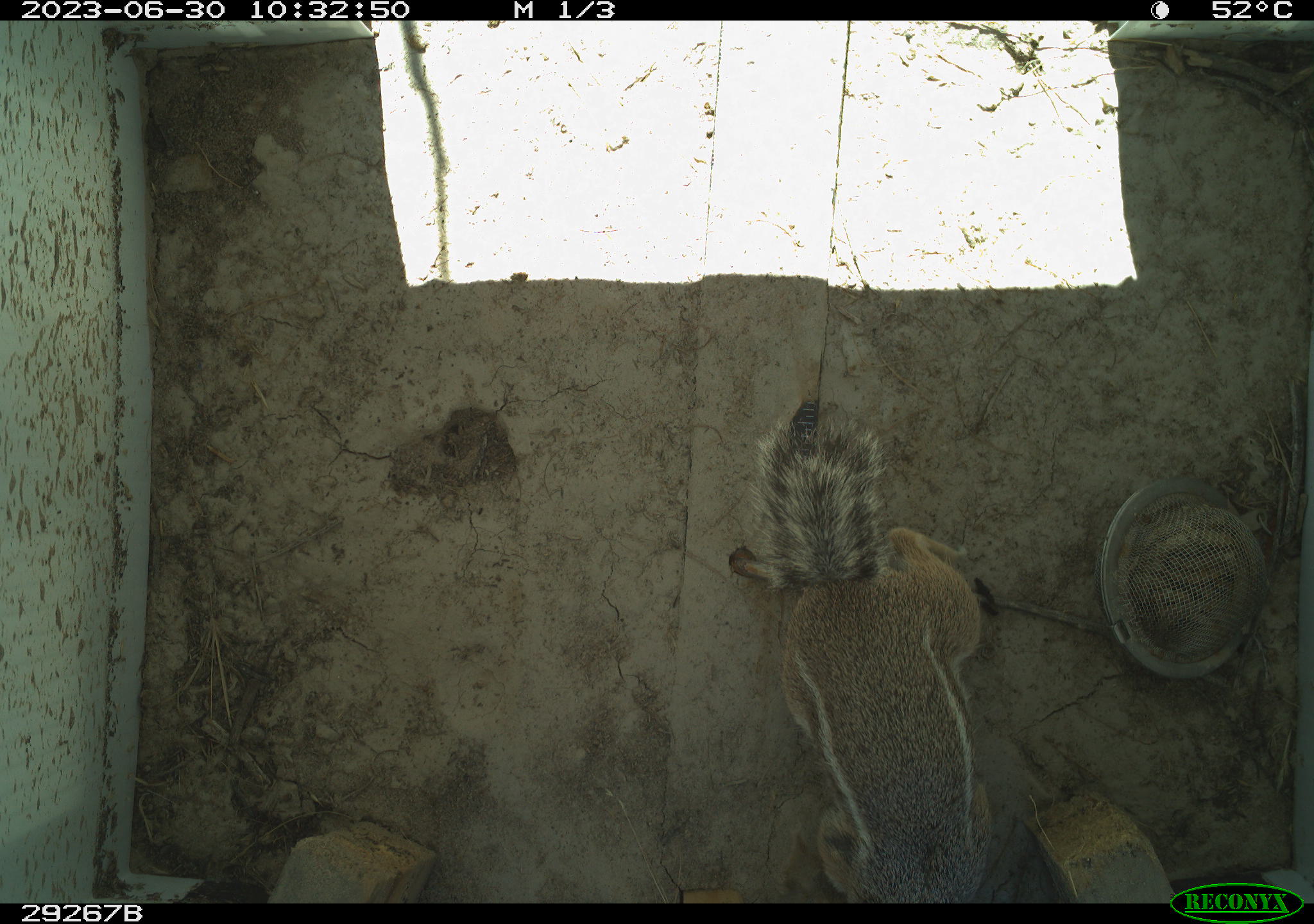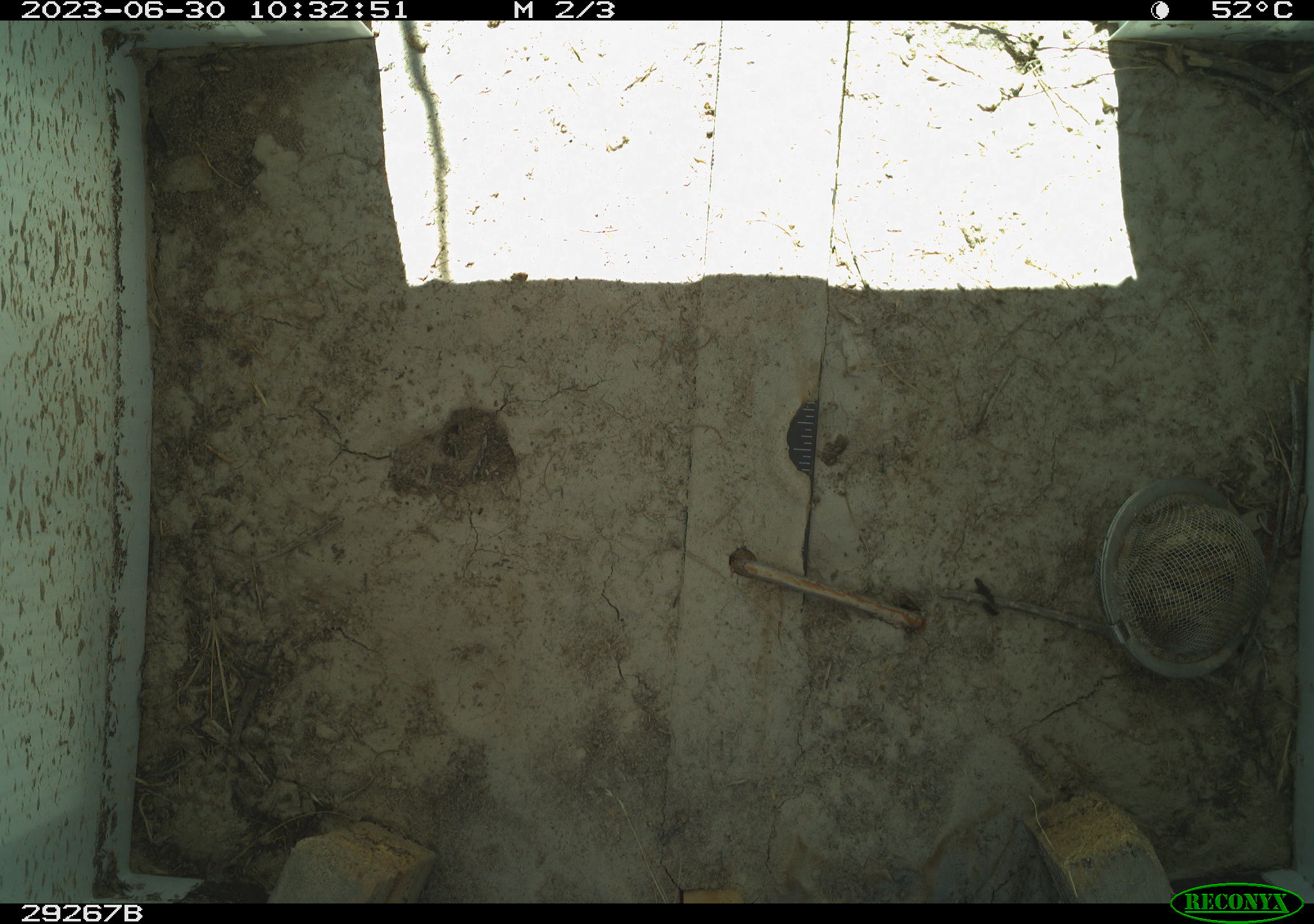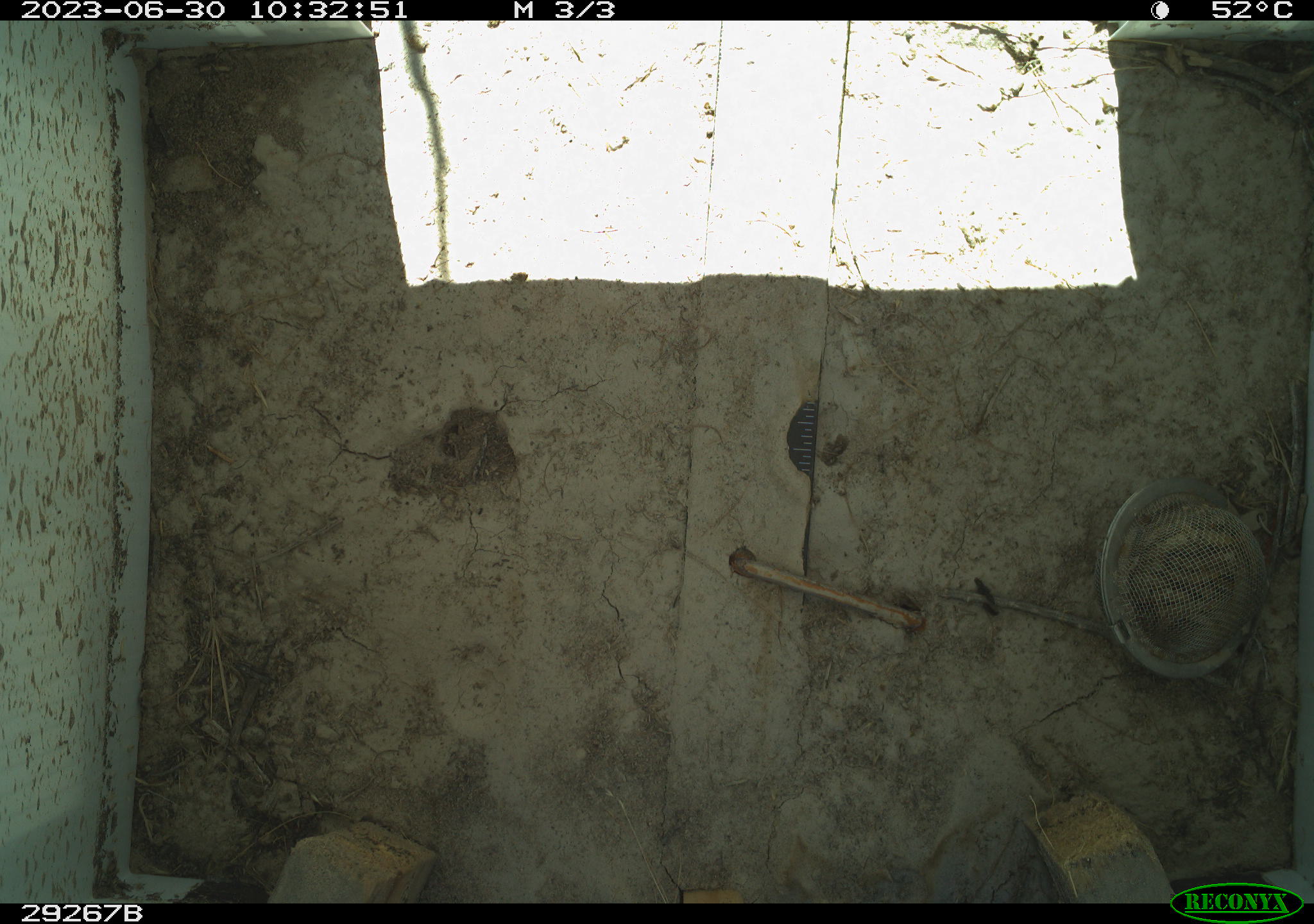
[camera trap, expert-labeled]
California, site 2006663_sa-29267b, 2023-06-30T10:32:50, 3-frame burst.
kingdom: Animalia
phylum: Chordata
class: Mammalia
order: Rodentia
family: Sciuridae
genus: Ammospermophilus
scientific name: Ammospermophilus leucurus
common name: white-tailed antelope squirrel